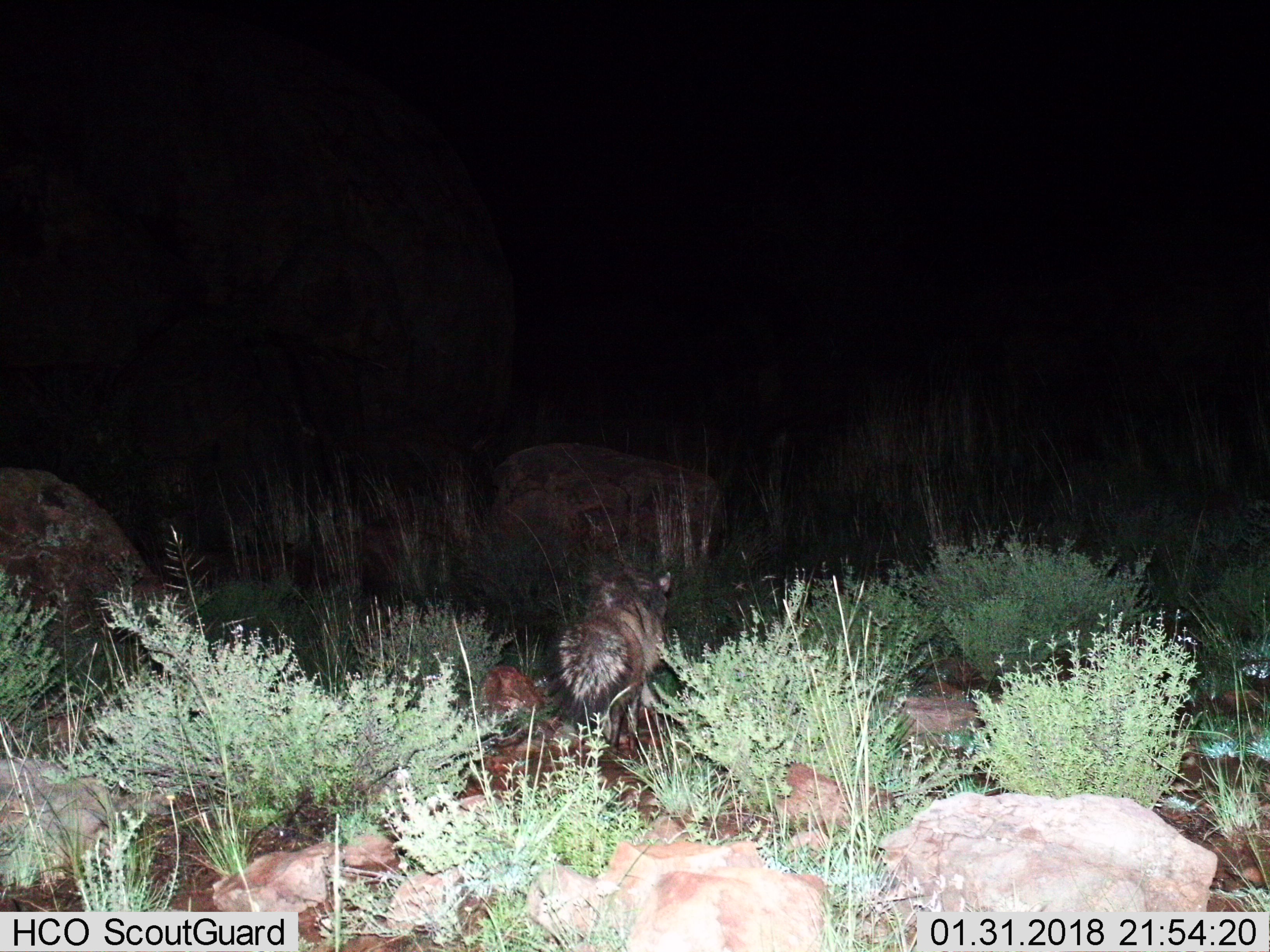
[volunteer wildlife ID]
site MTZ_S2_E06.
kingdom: Animalia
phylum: Chordata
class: Mammalia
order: Carnivora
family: Hyaenidae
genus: Proteles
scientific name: Proteles cristatus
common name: aardwolf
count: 1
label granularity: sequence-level